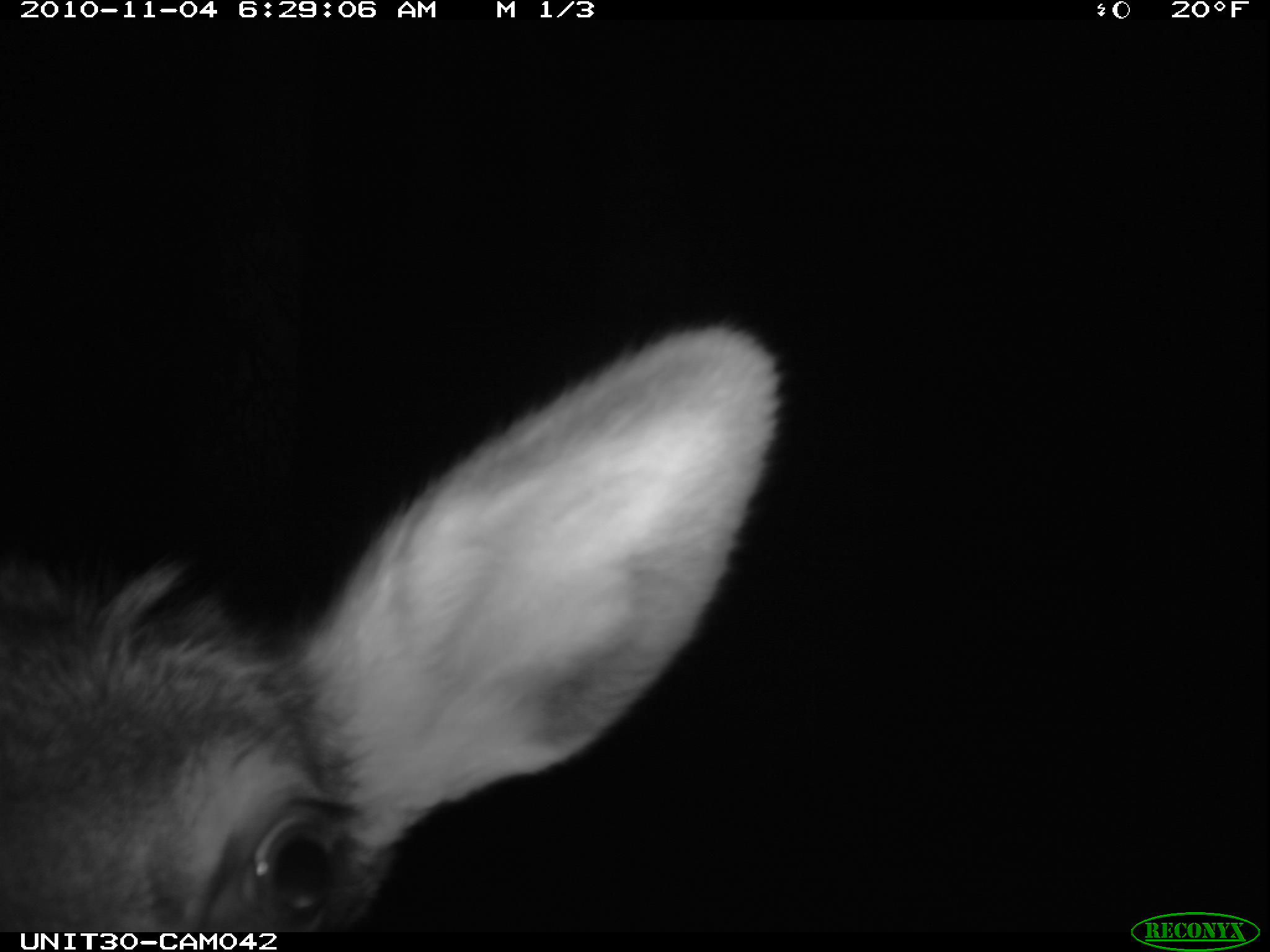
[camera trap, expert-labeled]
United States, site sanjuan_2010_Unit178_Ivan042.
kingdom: Animalia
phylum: Chordata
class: Mammalia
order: Artiodactyla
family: Cervidae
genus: Cervus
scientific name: Cervus elaphus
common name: red deer